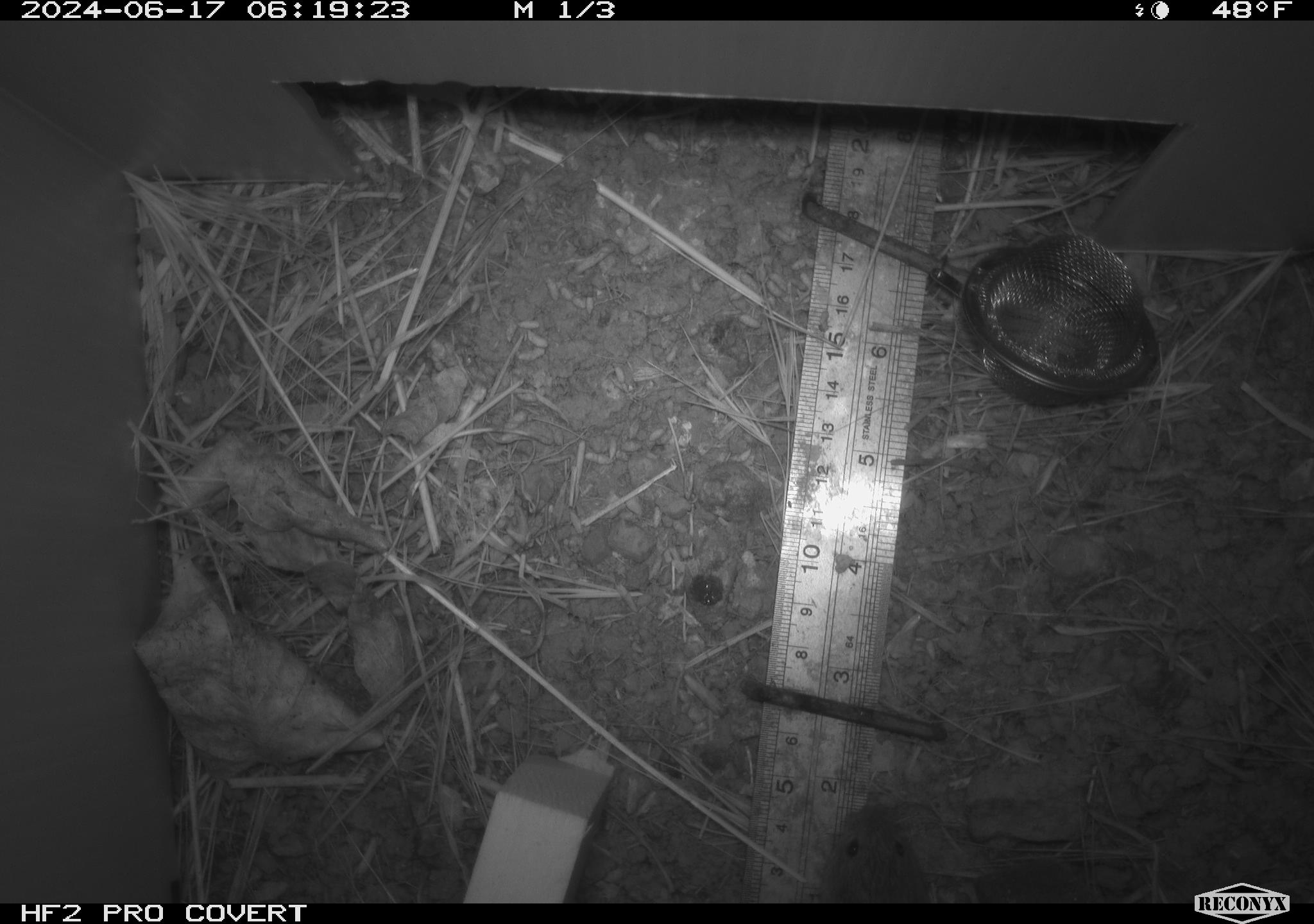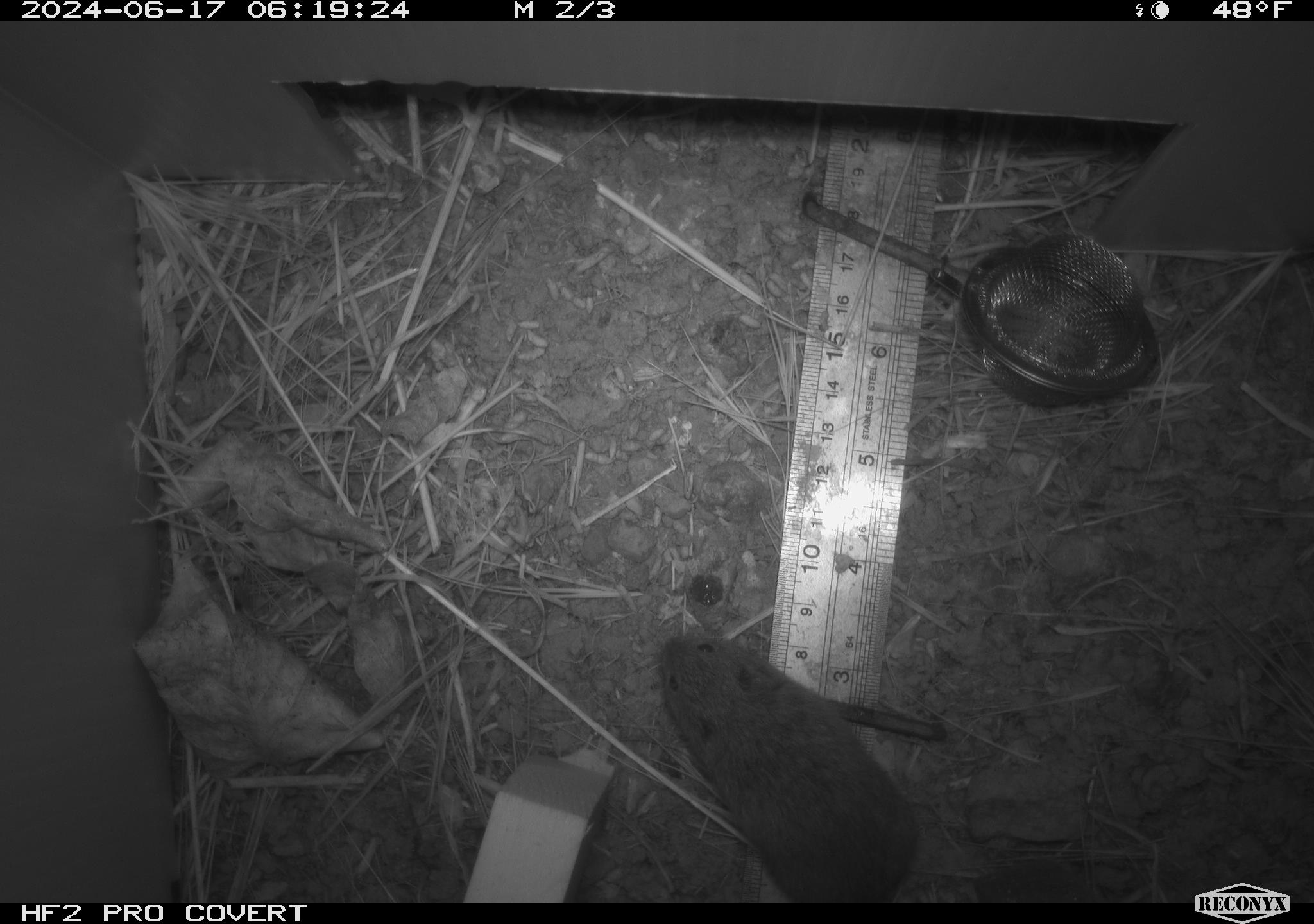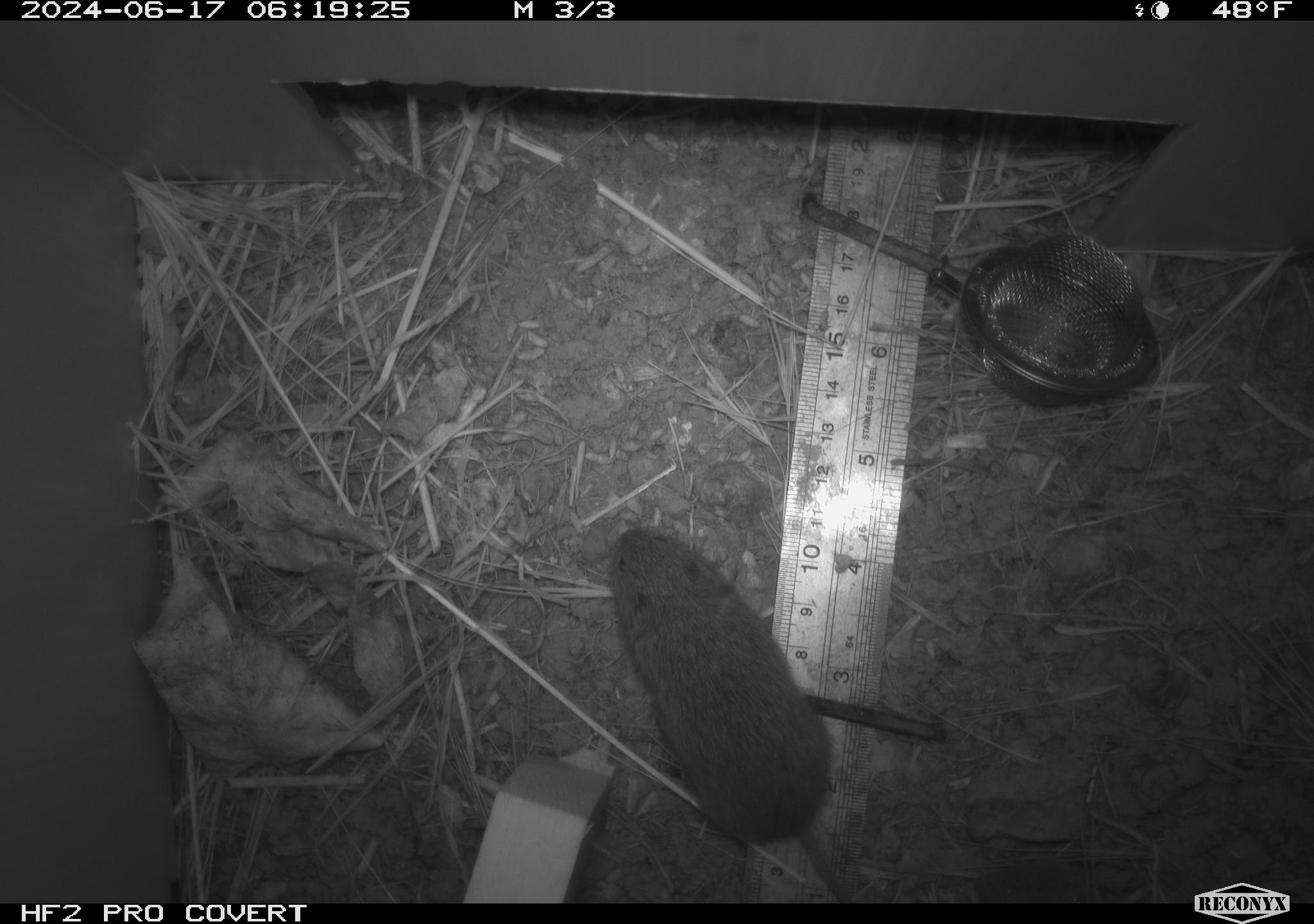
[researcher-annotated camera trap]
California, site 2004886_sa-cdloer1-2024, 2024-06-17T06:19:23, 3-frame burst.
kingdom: Animalia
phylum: Chordata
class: Mammalia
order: Rodentia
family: Cricetidae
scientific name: Arvicolinae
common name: voles, lemmings, and muskrats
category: arvicolinae subfamily